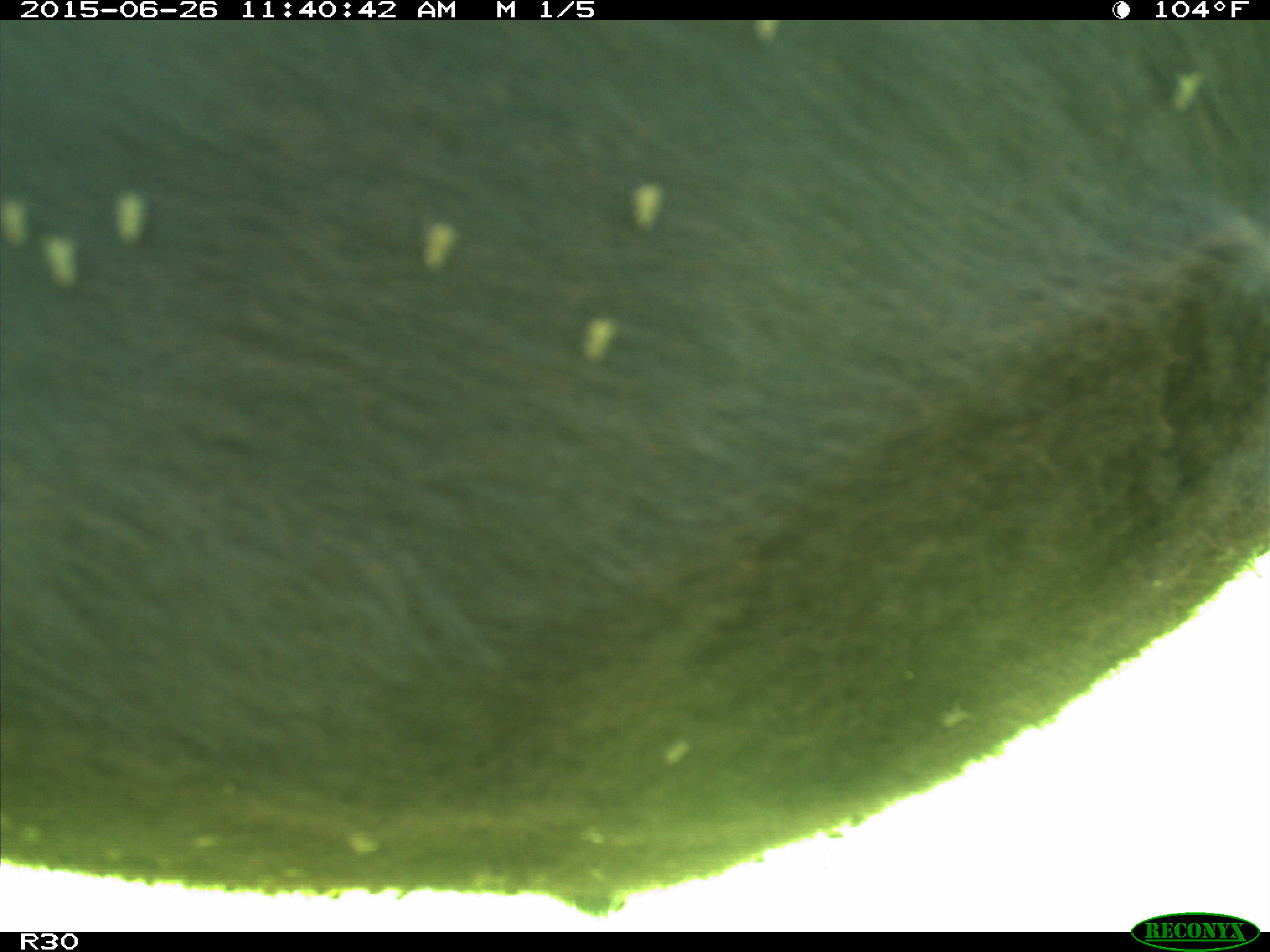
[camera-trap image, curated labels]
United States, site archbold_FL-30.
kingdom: Animalia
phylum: Chordata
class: Mammalia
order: Artiodactyla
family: Bovidae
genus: Bos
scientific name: Bos taurus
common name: domestic cow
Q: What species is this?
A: Bos taurus (domestic cow).